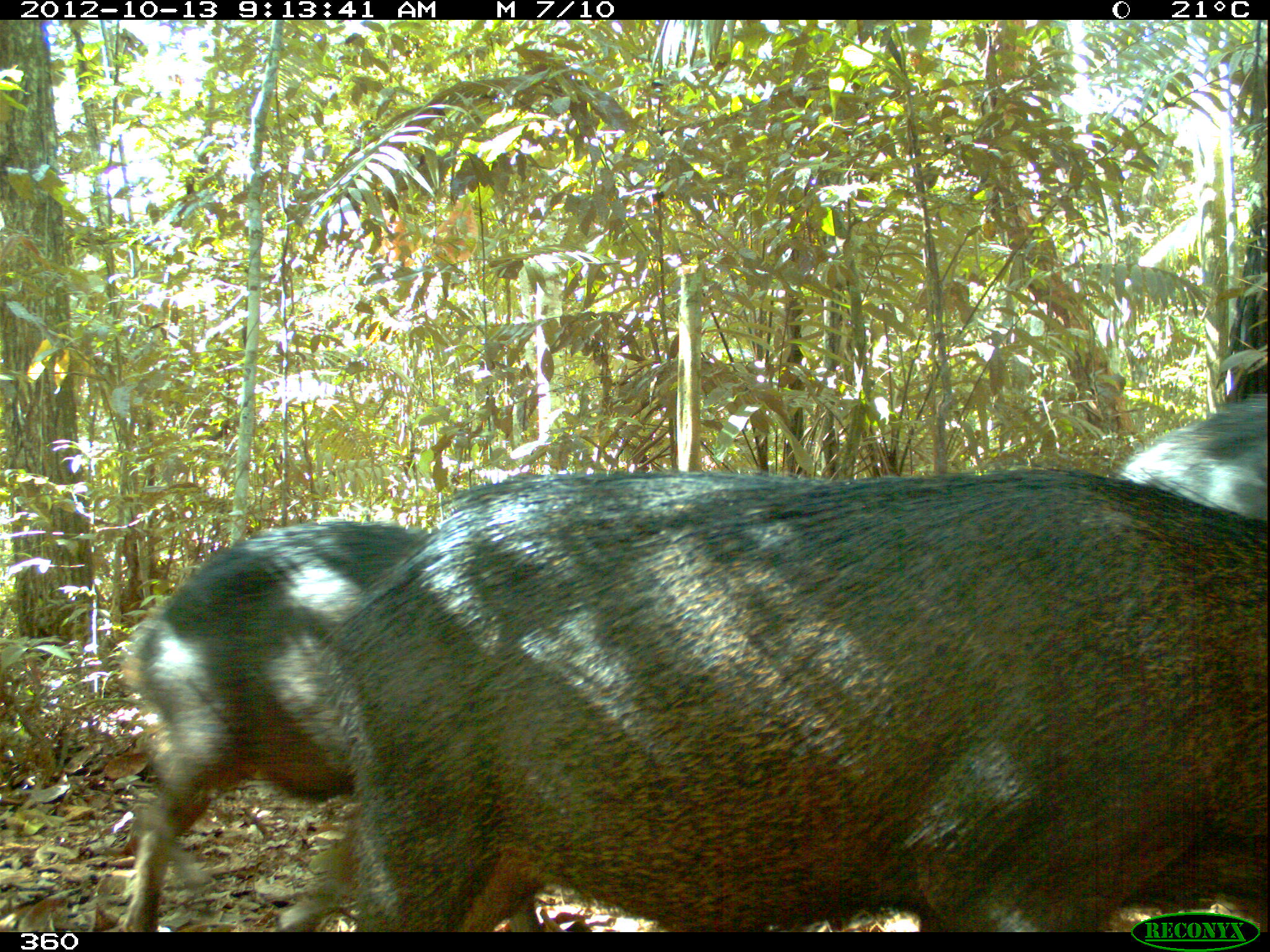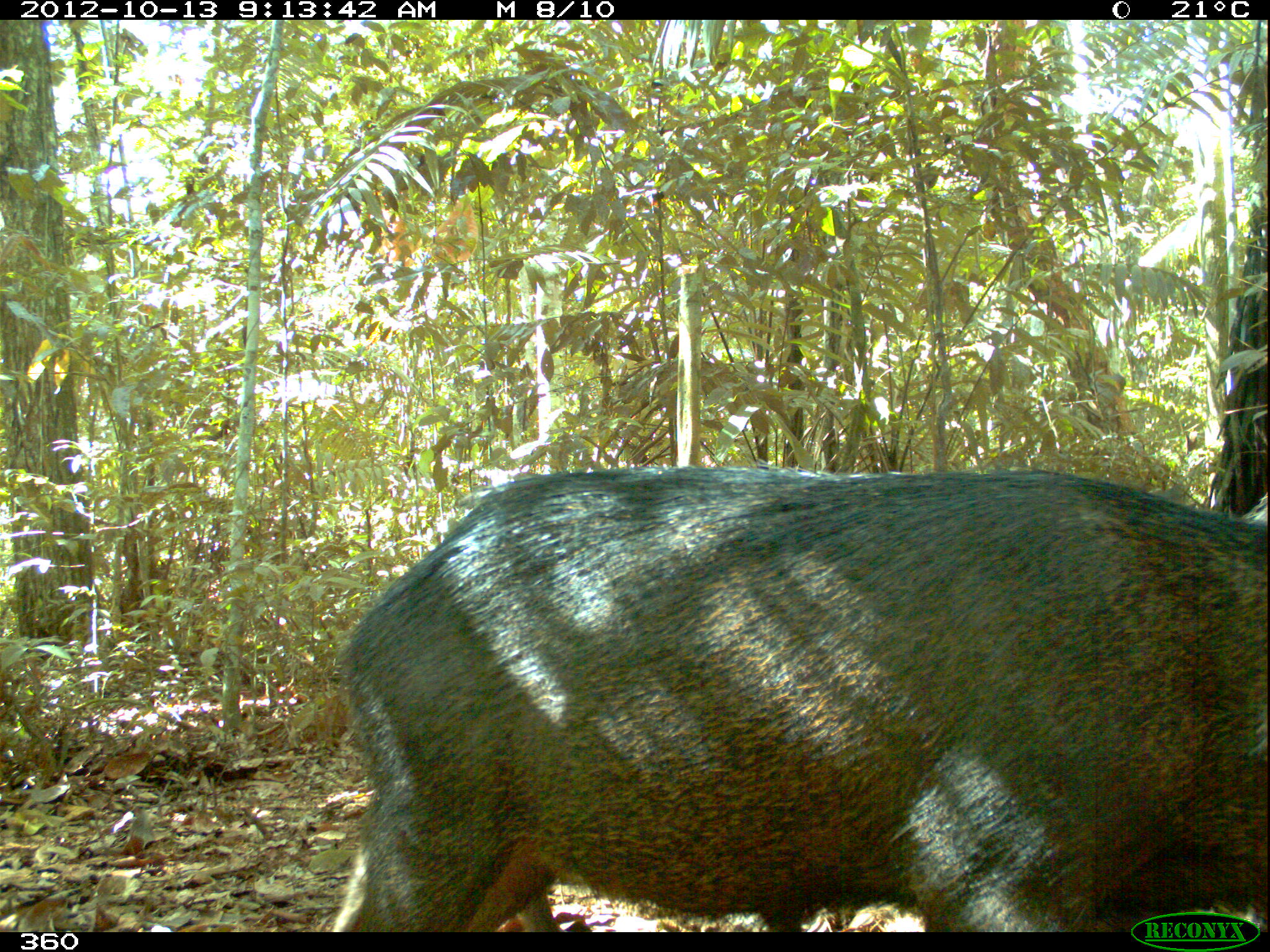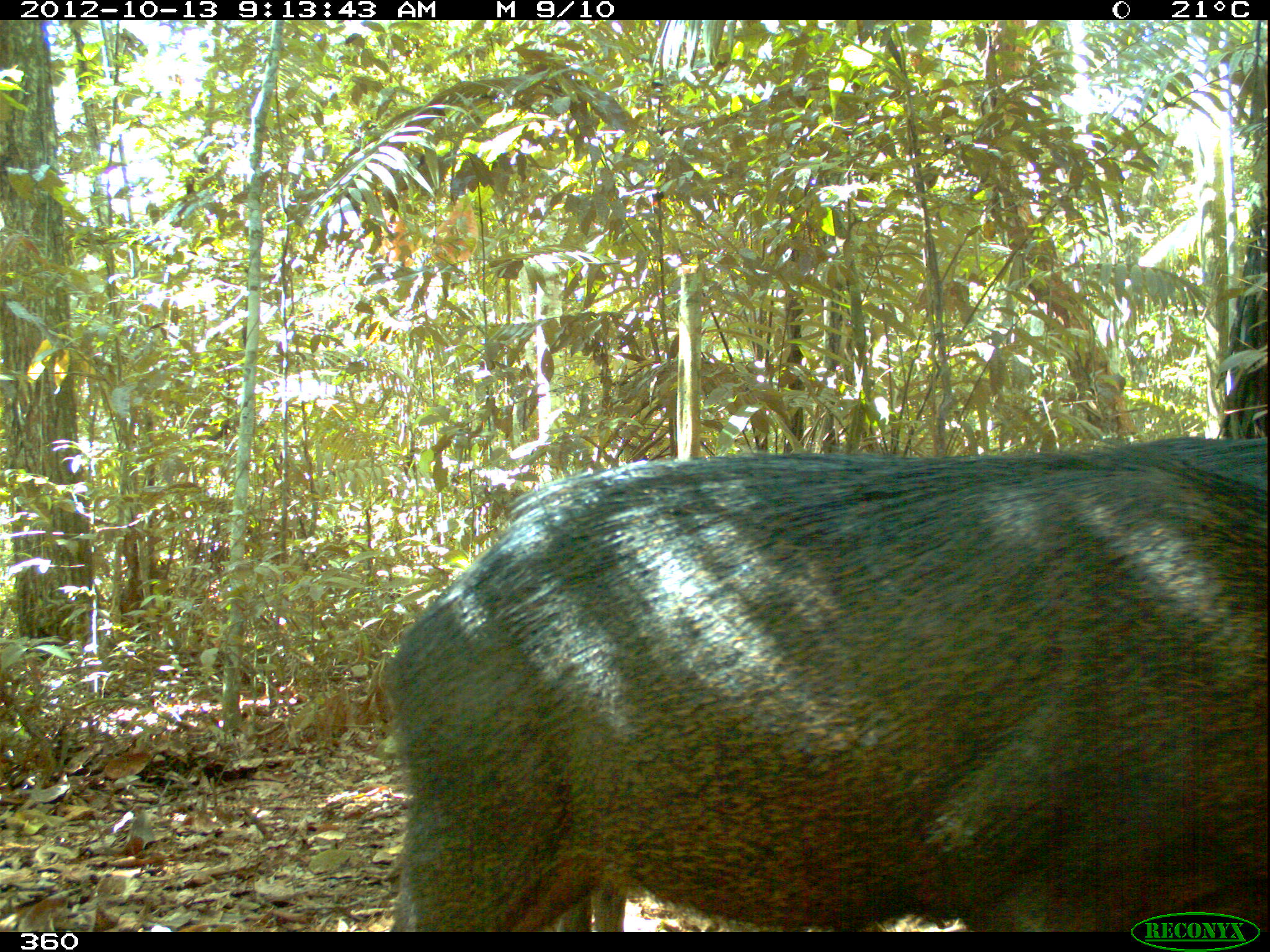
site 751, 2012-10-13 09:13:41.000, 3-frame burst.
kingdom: Animalia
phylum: Chordata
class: Mammalia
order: Artiodactyla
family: Tayassuidae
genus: Tayassu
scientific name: Tayassu pecari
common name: white-lipped peccary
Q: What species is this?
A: Tayassu pecari (white-lipped peccary).